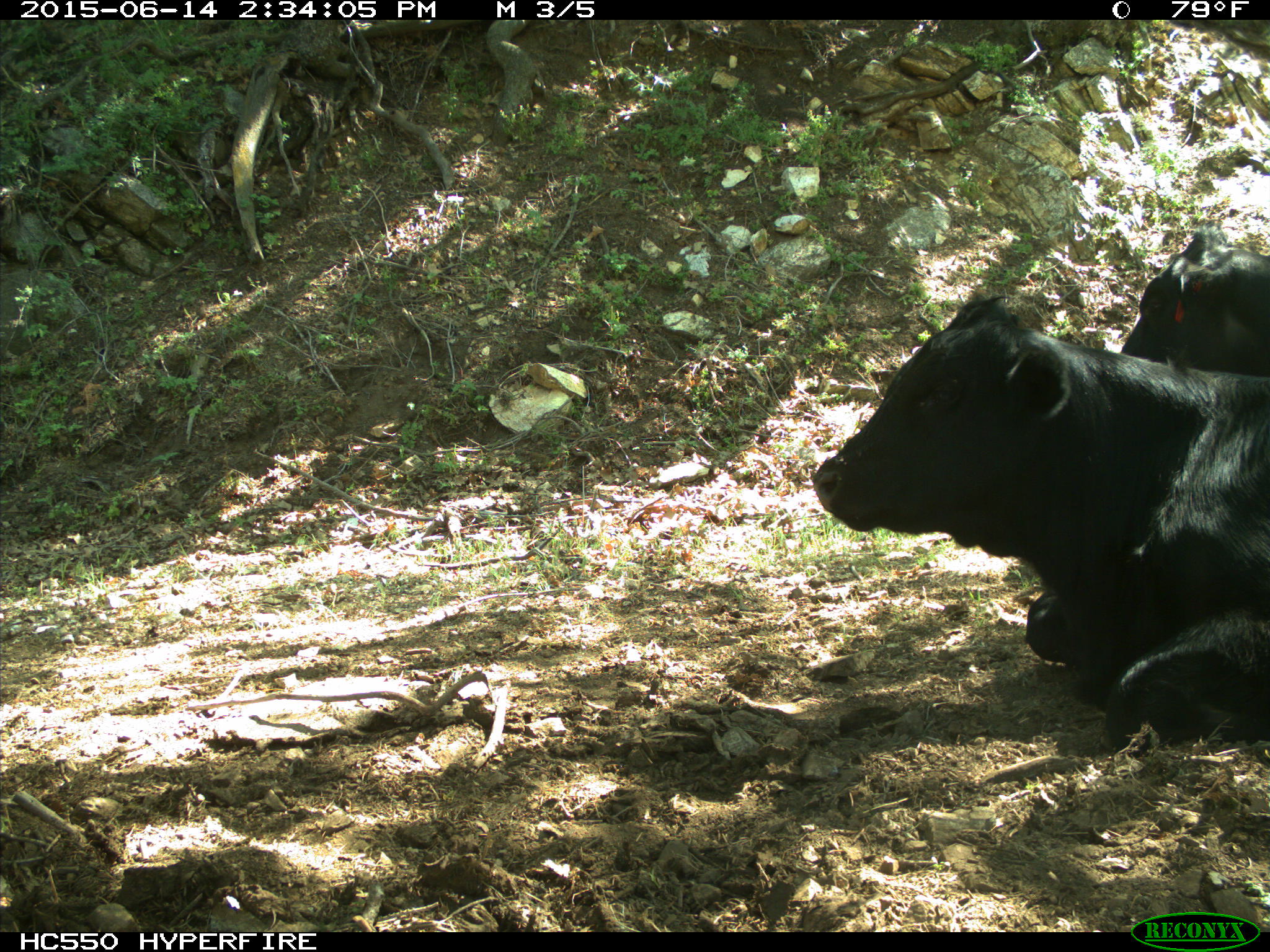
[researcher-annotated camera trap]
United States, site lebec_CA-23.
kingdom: Animalia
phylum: Chordata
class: Mammalia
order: Artiodactyla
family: Bovidae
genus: Bos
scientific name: Bos taurus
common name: domestic cow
Bos taurus (domestic cow).